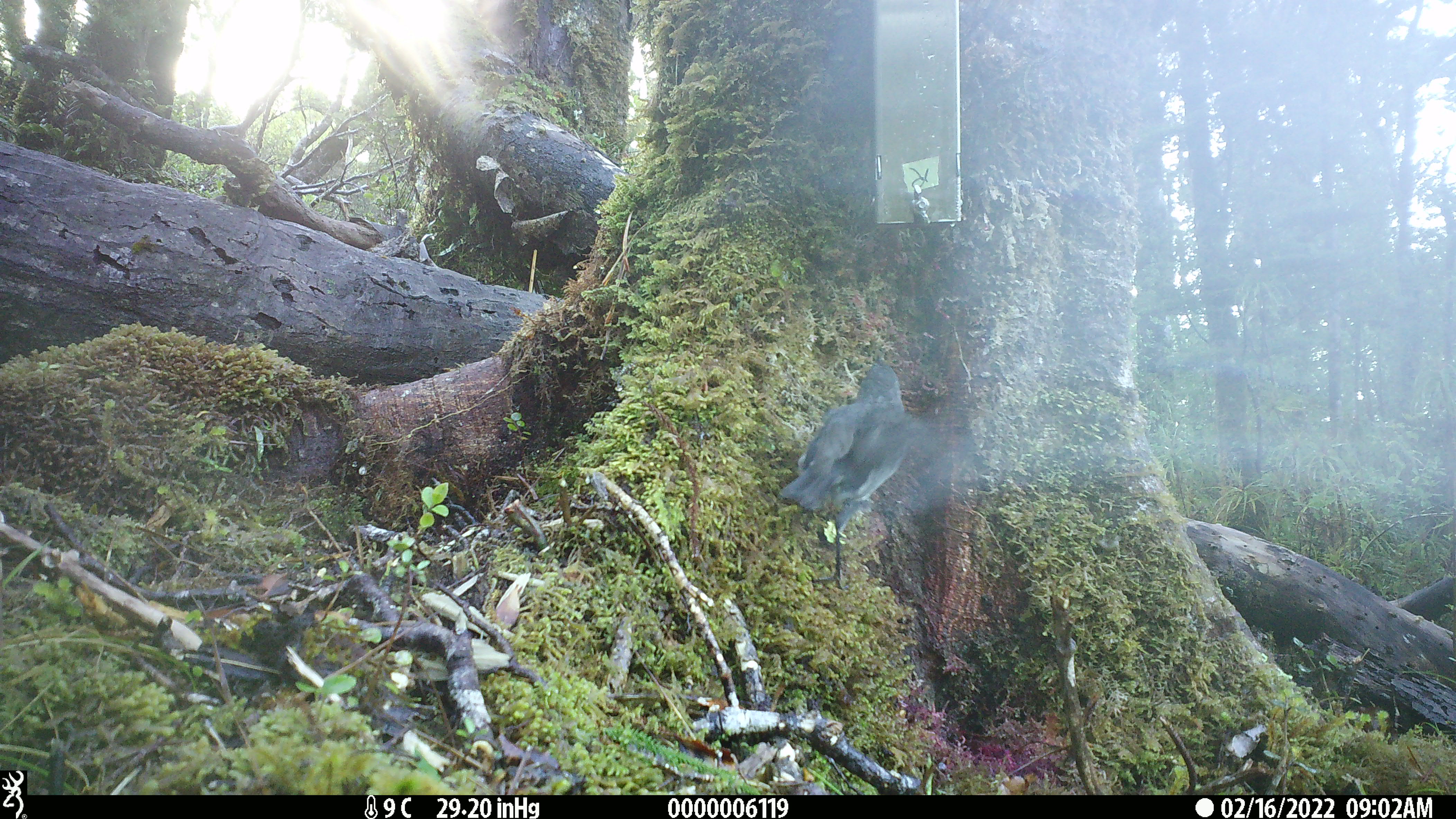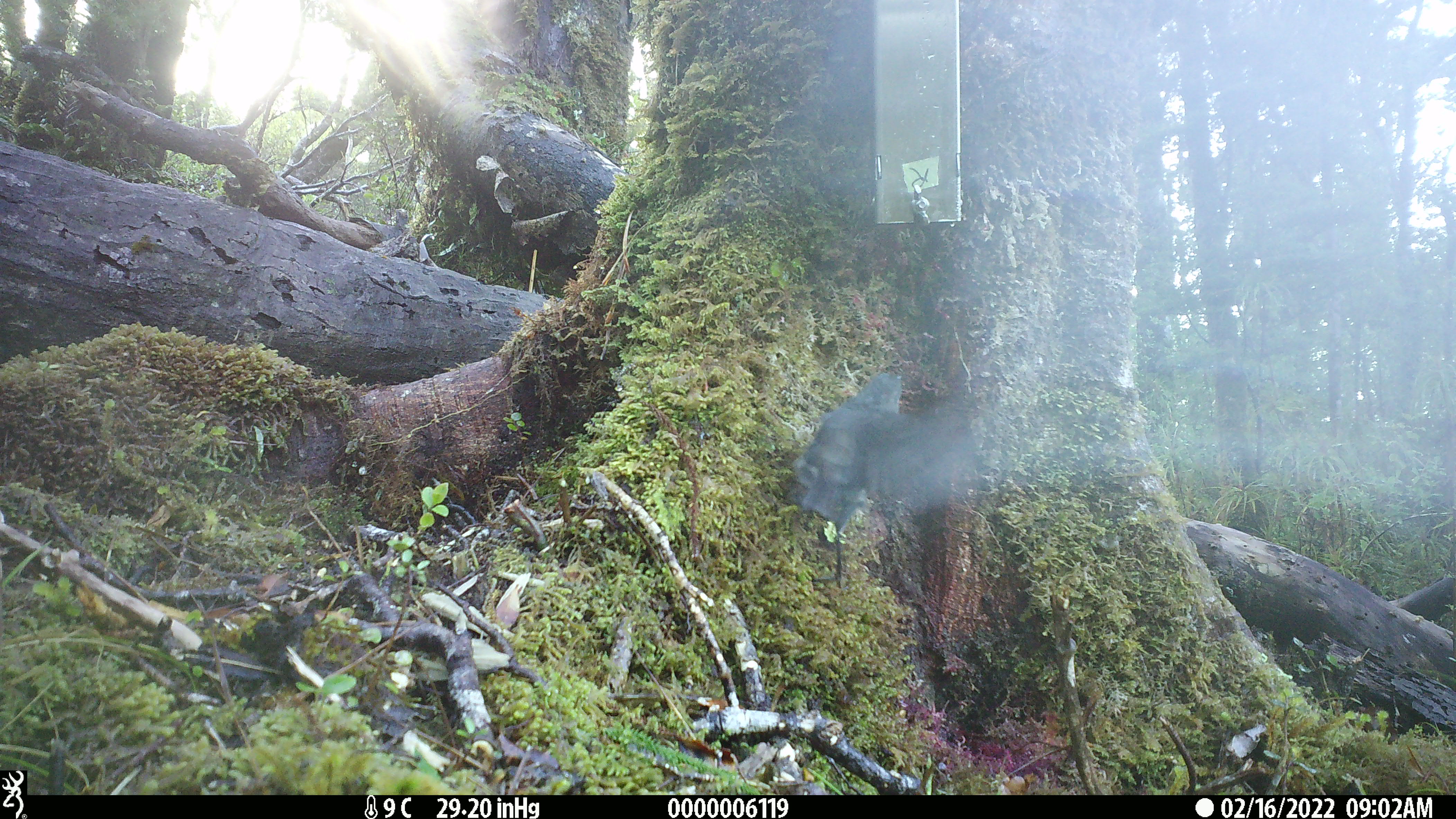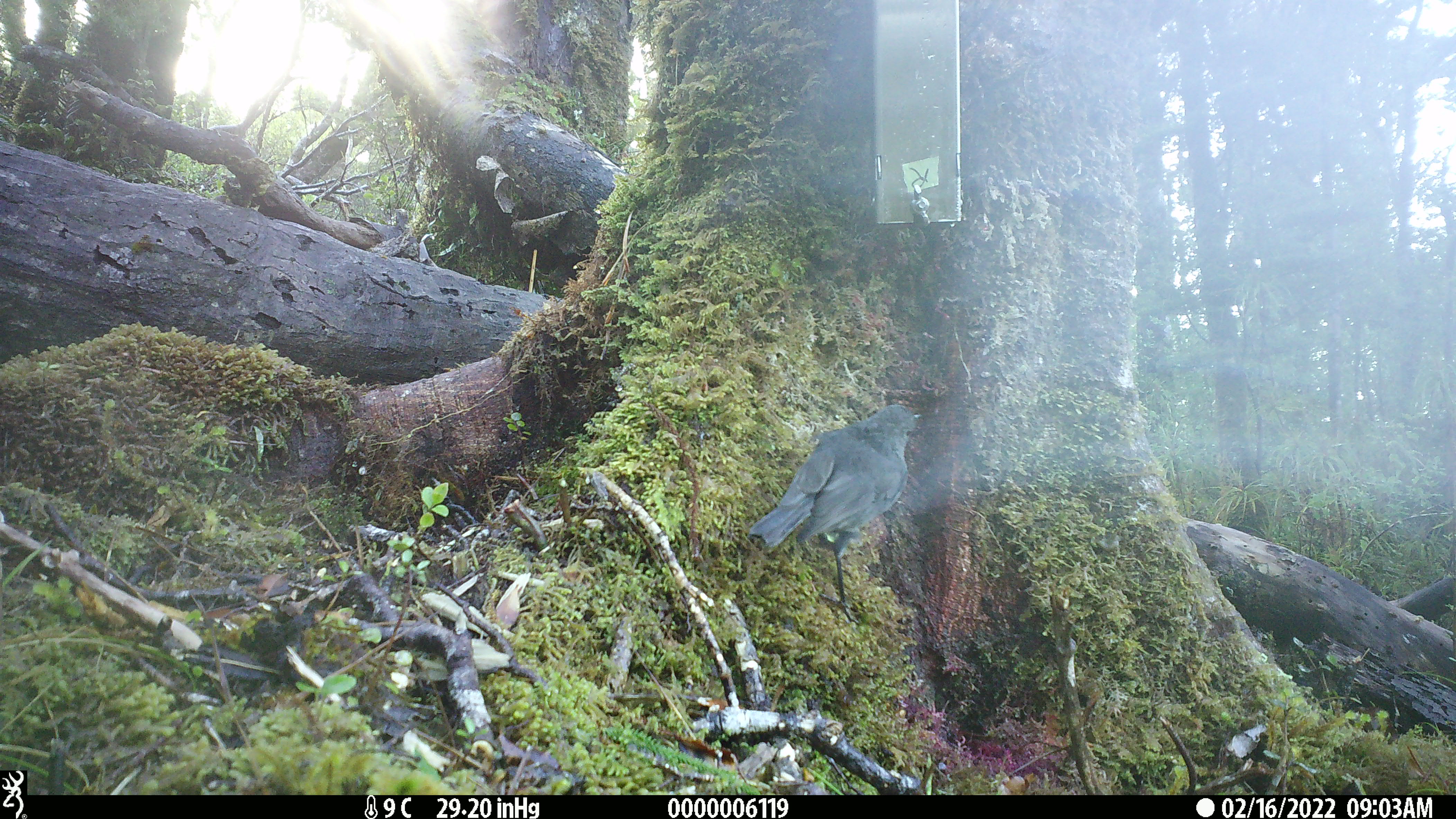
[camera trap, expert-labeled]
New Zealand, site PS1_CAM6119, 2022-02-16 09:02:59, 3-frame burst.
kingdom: Animalia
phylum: Chordata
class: Aves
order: Passeriformes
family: Petroicidae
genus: Petroica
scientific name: Petroica australis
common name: new zealand robin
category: robin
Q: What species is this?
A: Robin (new zealand robin) (Petroica australis).